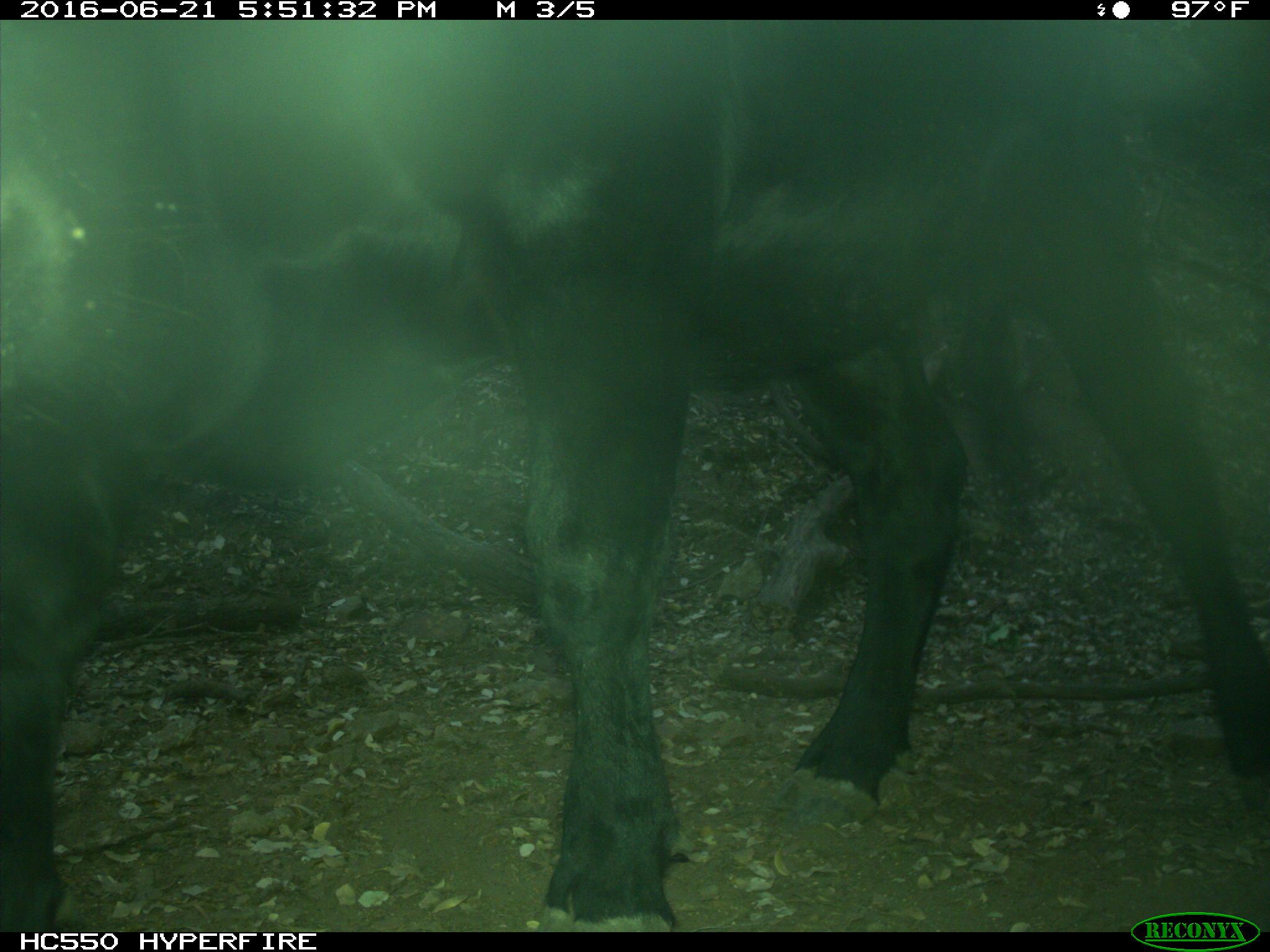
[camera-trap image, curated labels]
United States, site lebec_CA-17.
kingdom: Animalia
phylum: Chordata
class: Mammalia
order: Artiodactyla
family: Bovidae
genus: Bos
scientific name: Bos taurus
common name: domestic cow